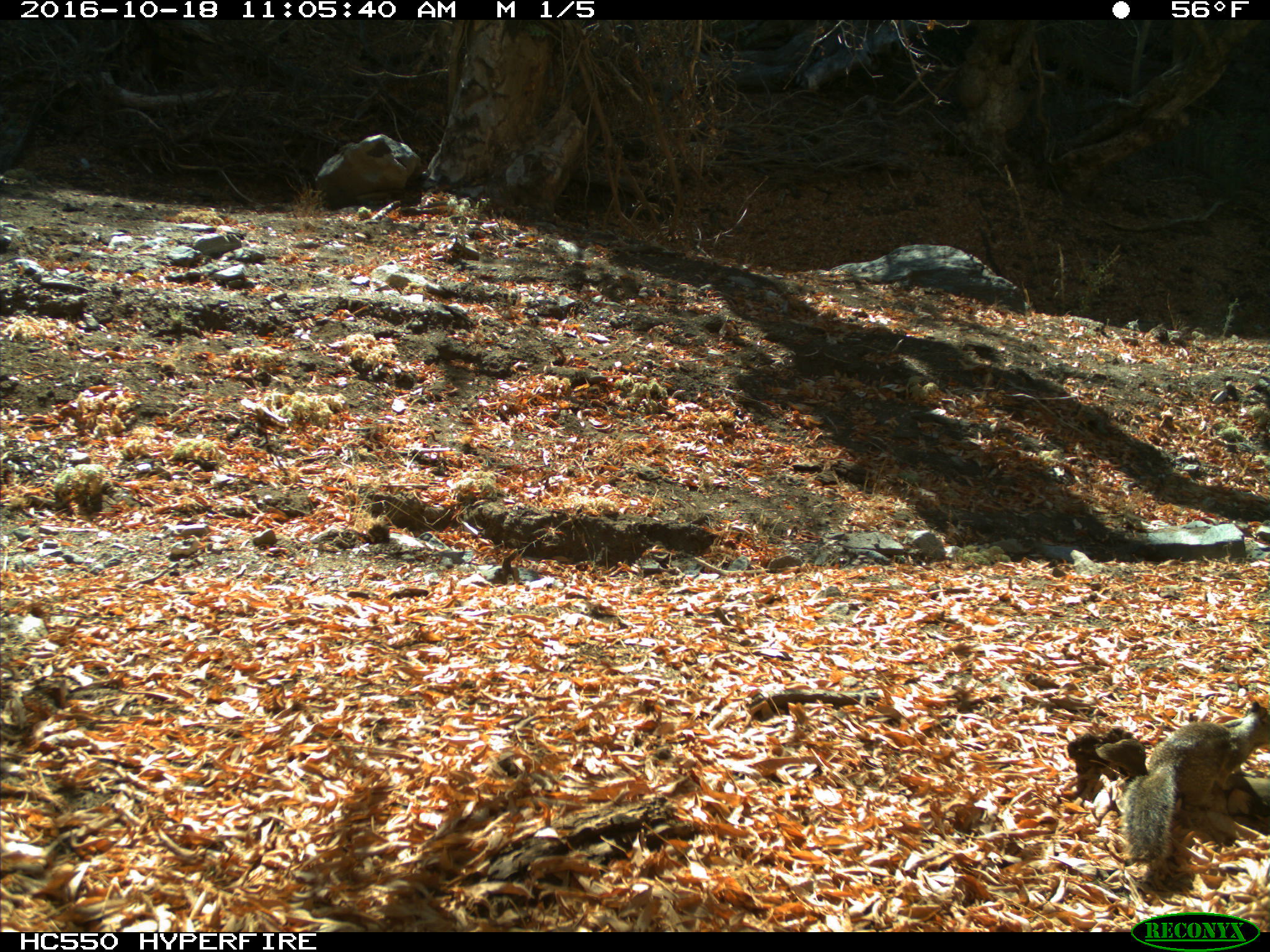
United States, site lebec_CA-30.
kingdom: Animalia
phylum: Chordata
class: Mammalia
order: Rodentia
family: Sciuridae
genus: Otospermophilus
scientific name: Otospermophilus beecheyi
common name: california ground squirrel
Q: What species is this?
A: Otospermophilus beecheyi (california ground squirrel).